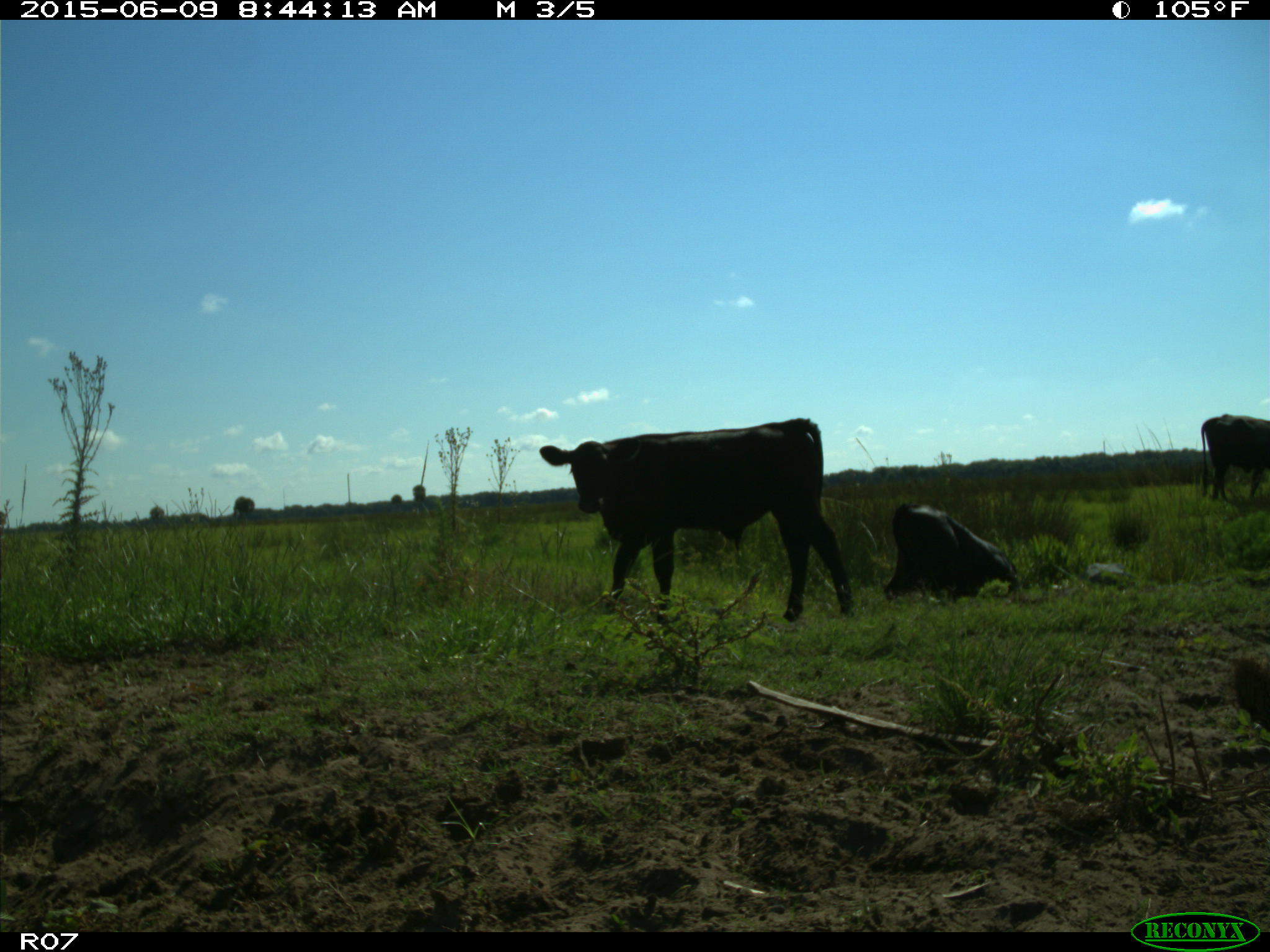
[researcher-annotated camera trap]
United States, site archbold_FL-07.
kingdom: Animalia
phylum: Chordata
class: Mammalia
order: Artiodactyla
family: Bovidae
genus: Bos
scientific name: Bos taurus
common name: domestic cow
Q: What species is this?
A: Bos taurus (domestic cow).